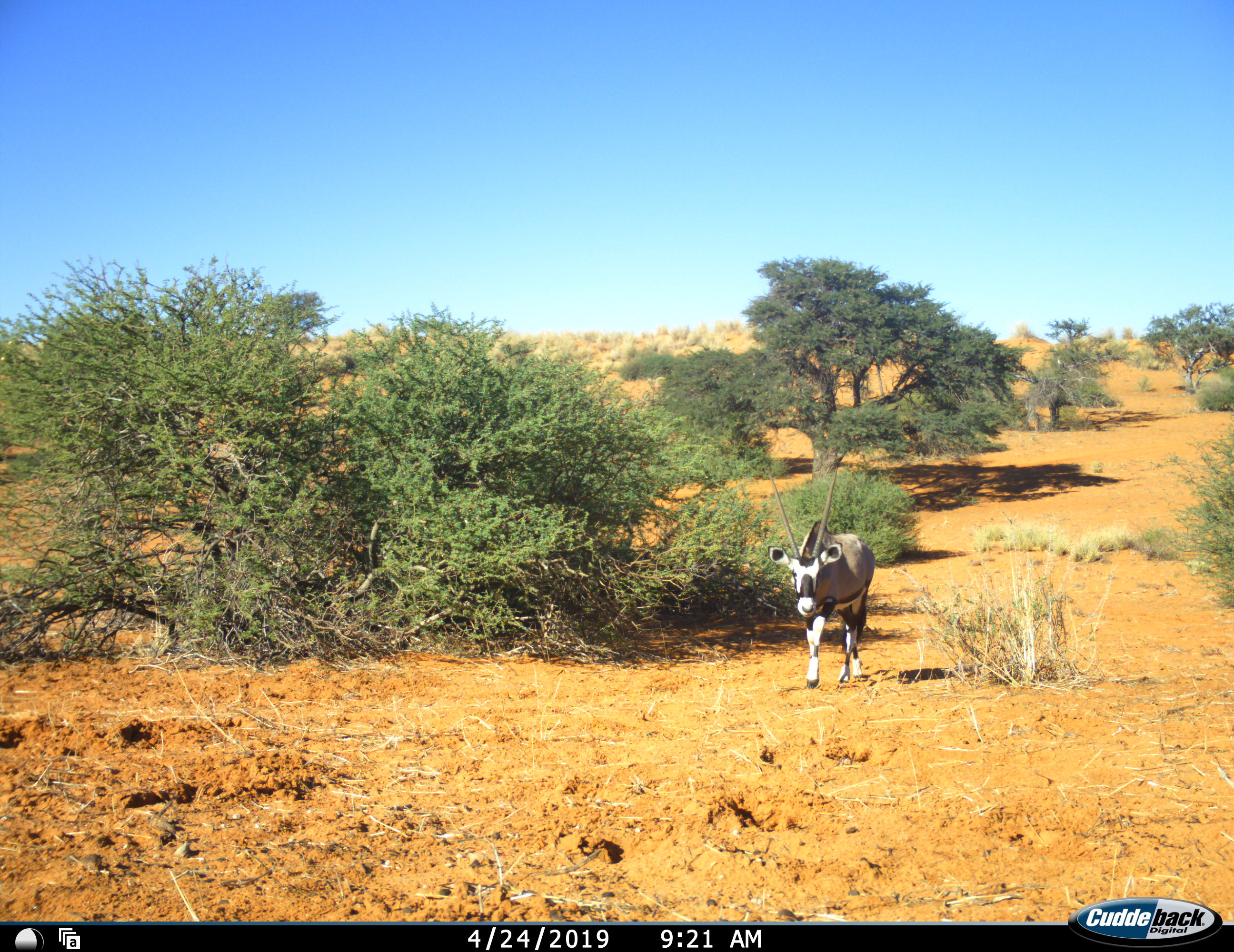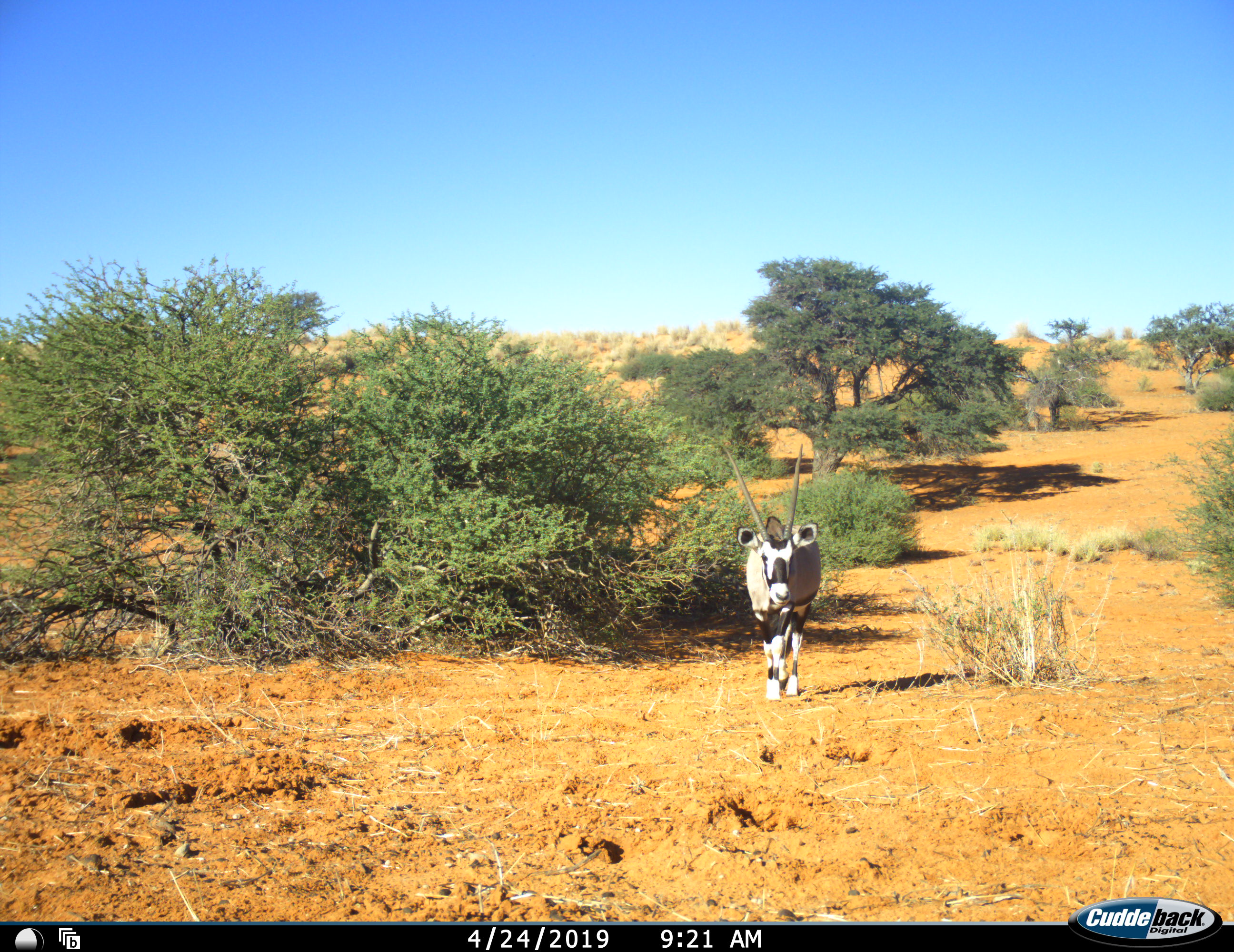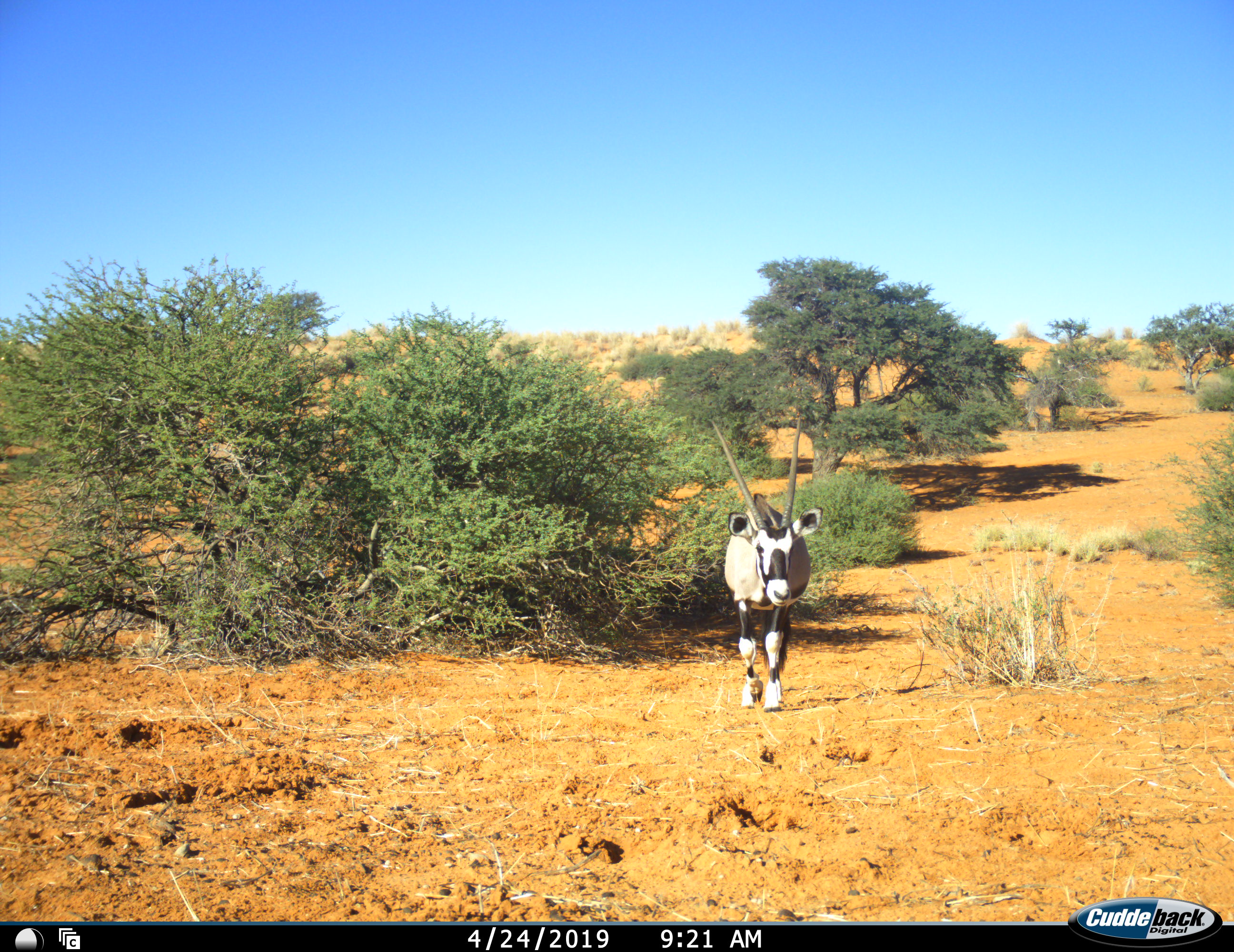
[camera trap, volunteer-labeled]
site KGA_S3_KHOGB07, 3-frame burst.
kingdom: Animalia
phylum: Chordata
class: Mammalia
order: Artiodactyla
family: Bovidae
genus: Oryx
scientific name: Oryx gazella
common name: gemsbok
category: oryx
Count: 1.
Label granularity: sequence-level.